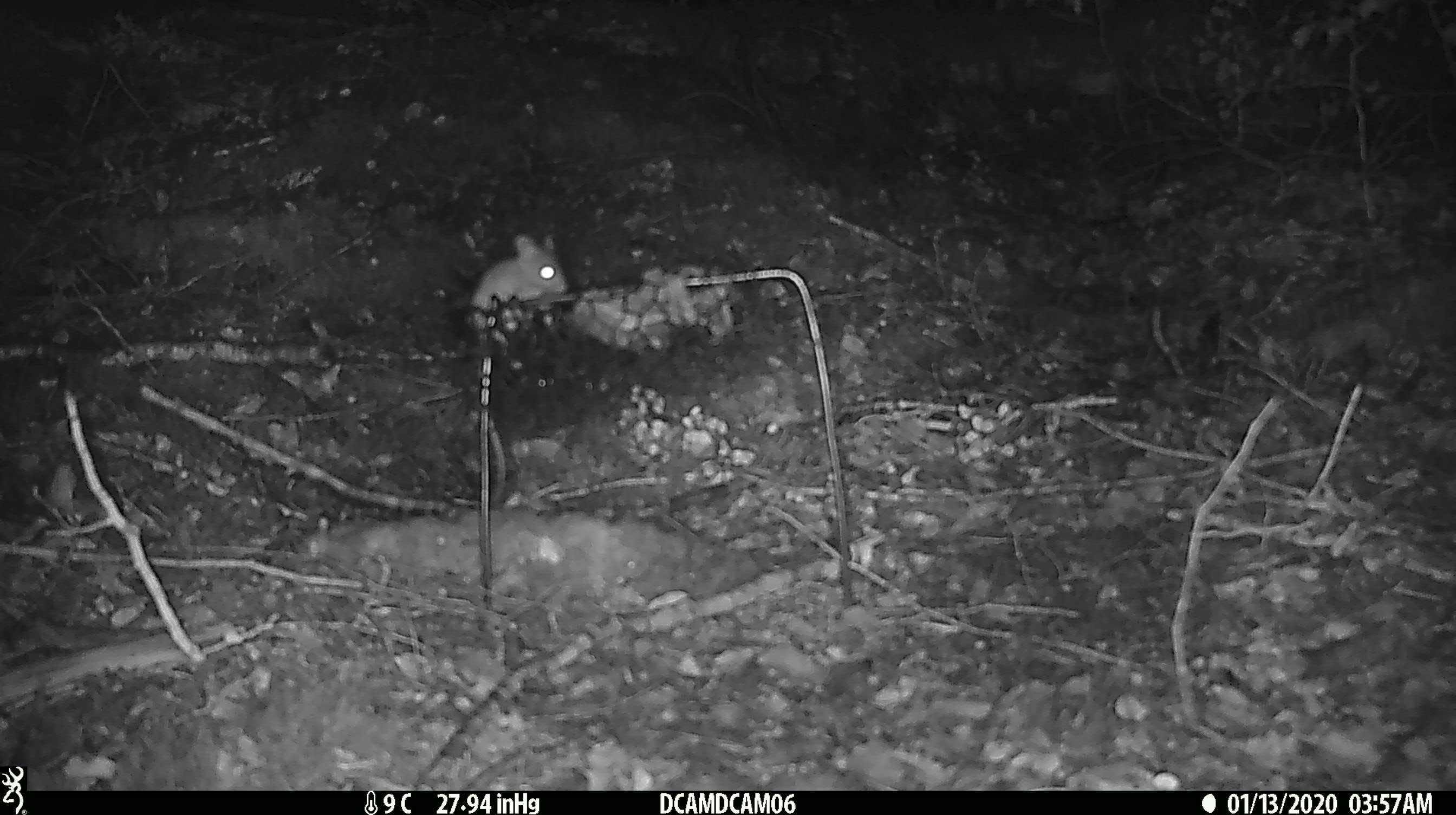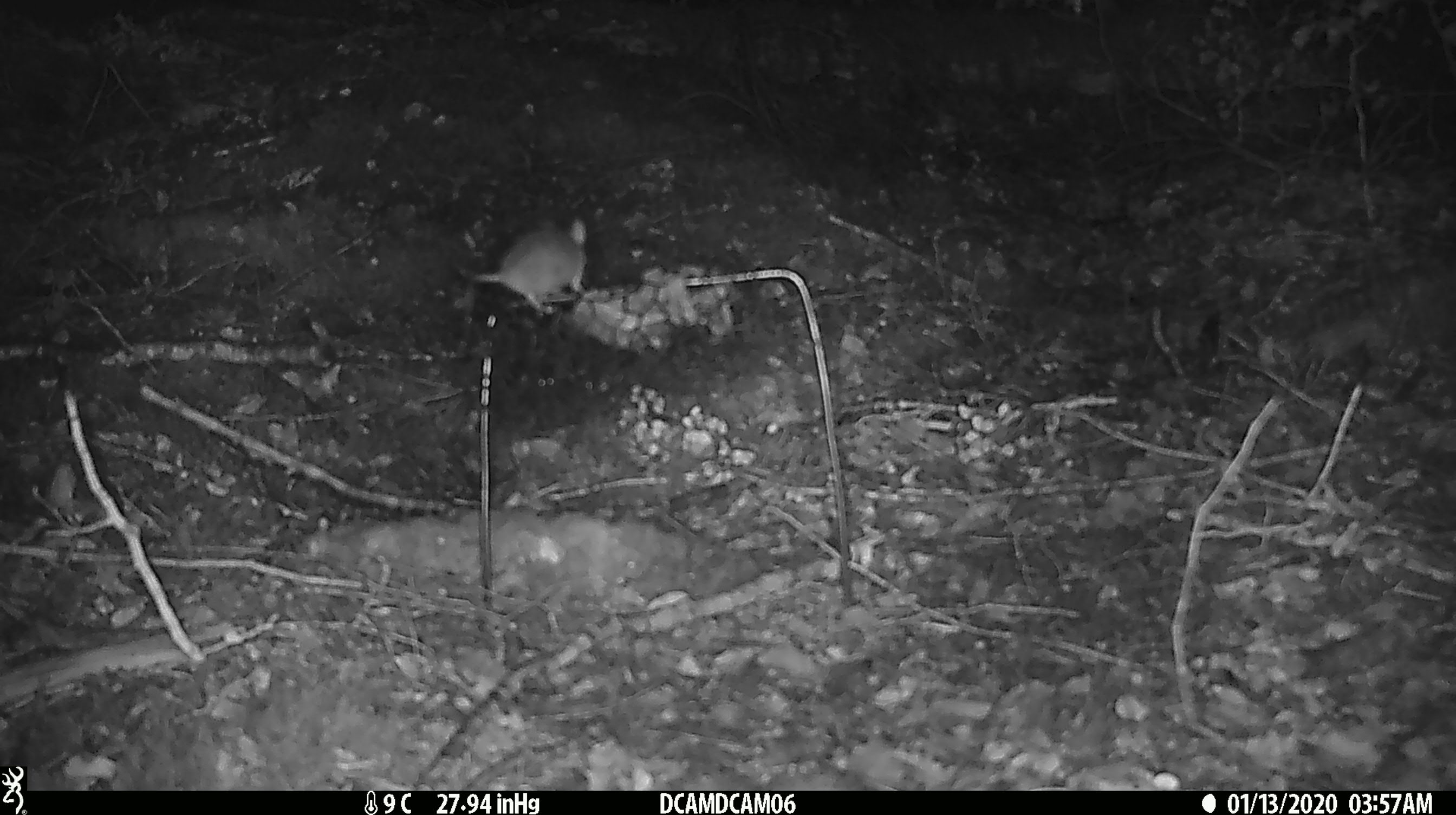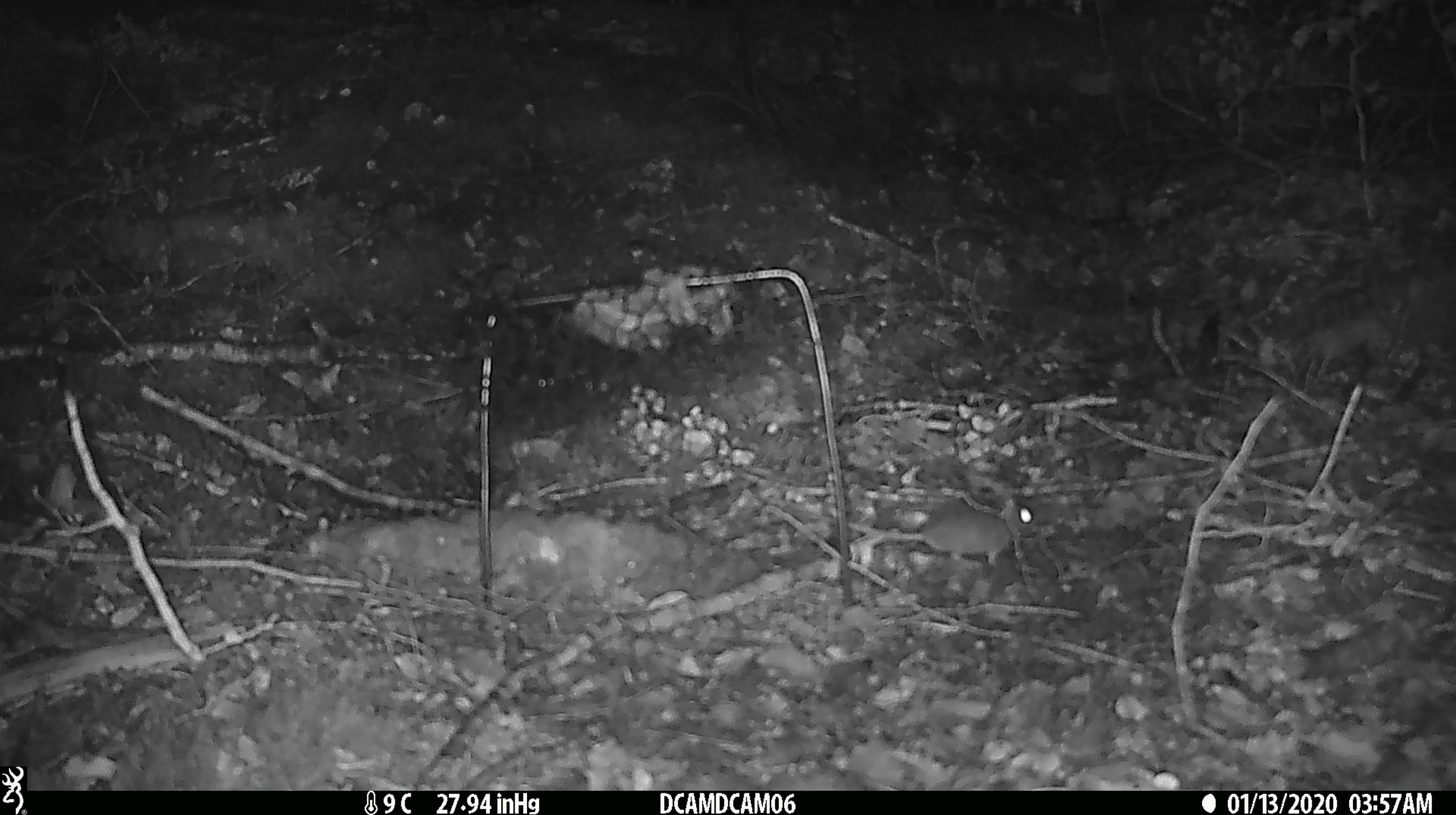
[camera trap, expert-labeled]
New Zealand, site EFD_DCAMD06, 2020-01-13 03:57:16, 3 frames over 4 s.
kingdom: Animalia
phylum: Chordata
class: Mammalia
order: Rodentia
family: Muridae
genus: Mus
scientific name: Mus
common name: mouse